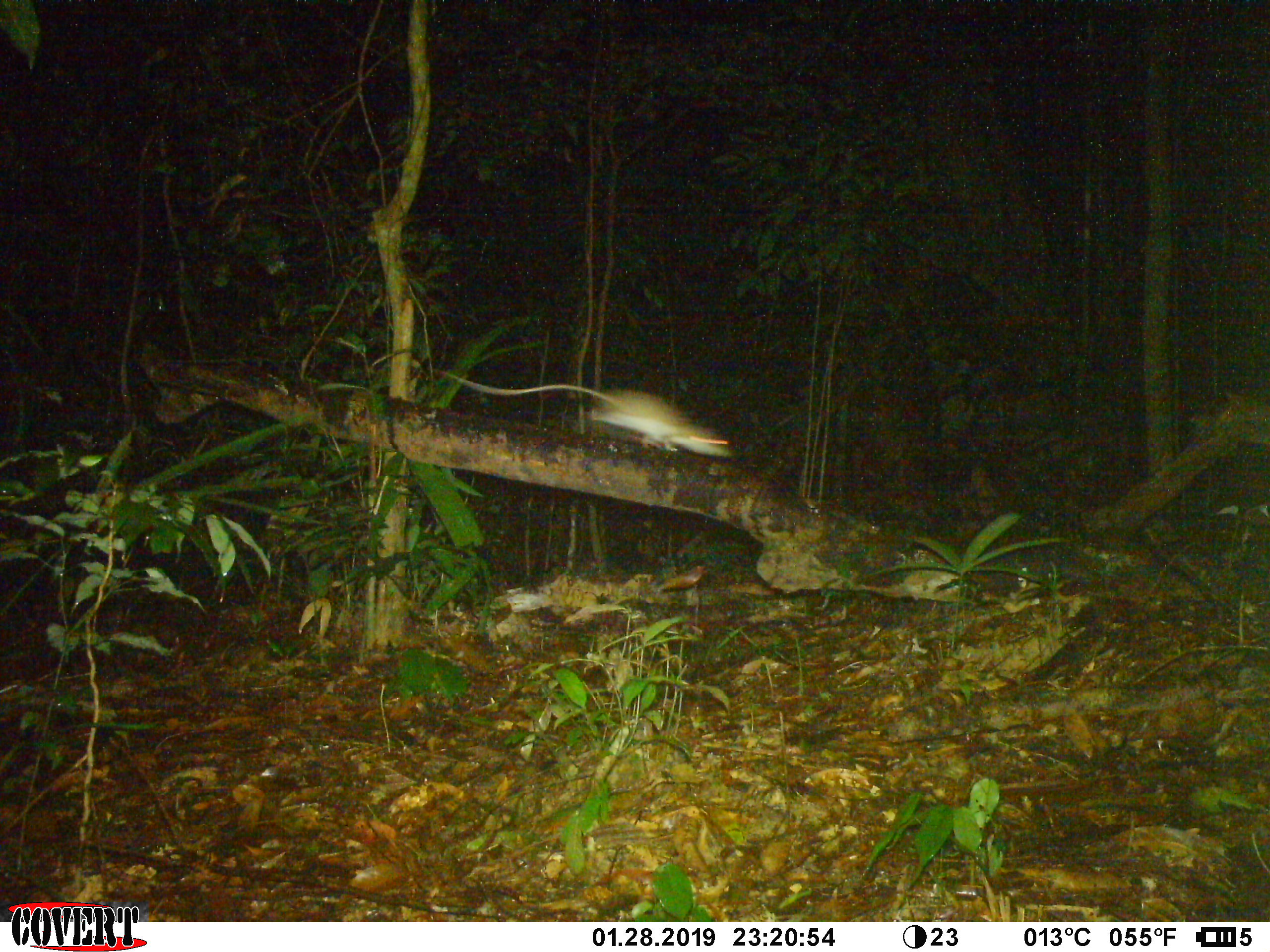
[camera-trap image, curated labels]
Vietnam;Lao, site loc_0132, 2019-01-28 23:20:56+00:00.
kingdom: Animalia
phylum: Chordata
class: Mammalia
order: Rodentia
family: Muridae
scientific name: Muridae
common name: old-world mice and rats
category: unidentified murid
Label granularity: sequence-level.